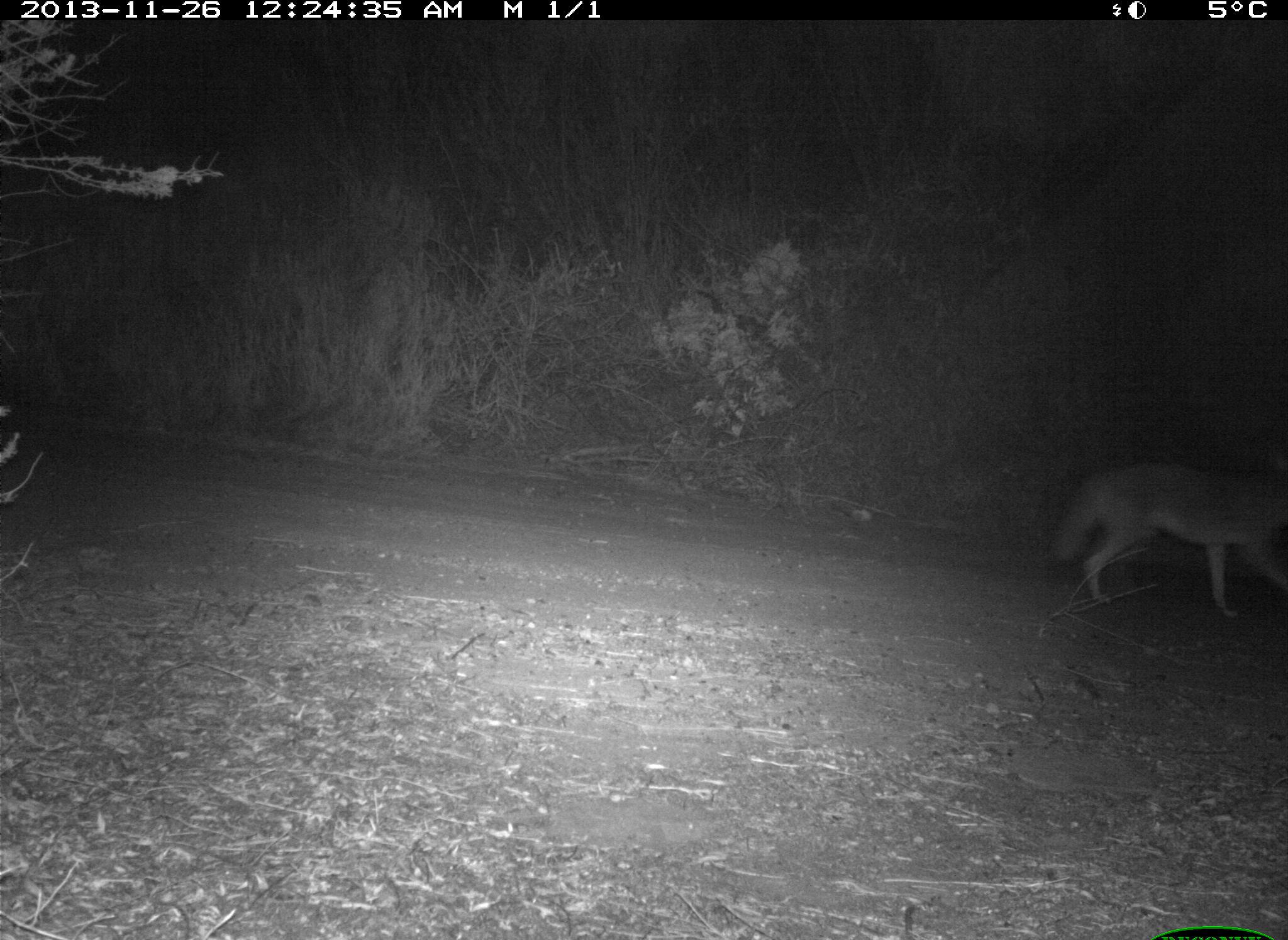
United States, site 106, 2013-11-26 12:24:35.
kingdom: Animalia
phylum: Chordata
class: Mammalia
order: Carnivora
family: Canidae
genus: Canis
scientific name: Canis latrans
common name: coyote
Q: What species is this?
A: Coyote (Canis latrans).